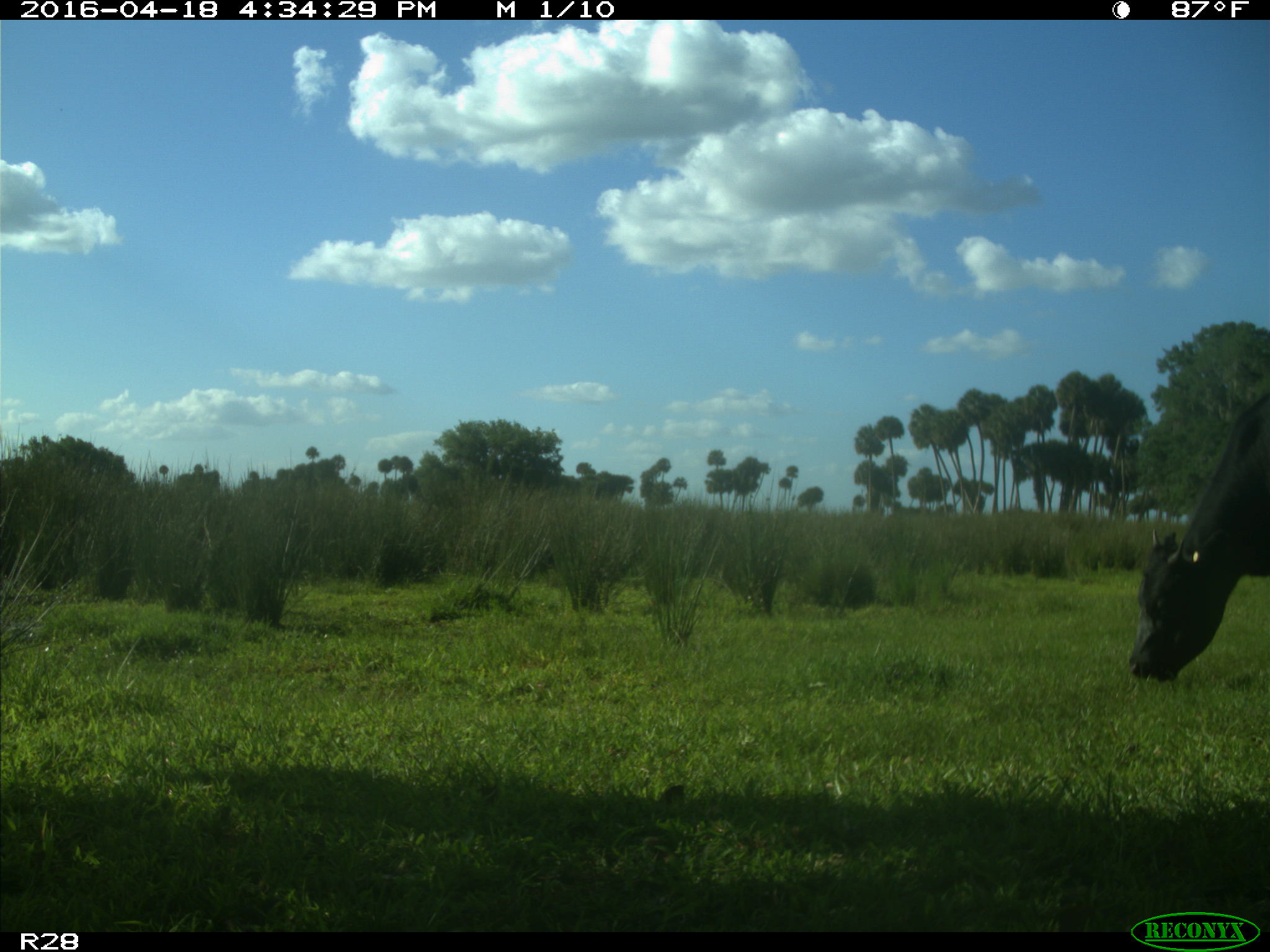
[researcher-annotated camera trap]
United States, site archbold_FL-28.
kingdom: Animalia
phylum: Chordata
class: Mammalia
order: Artiodactyla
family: Bovidae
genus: Bos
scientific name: Bos taurus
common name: domestic cow